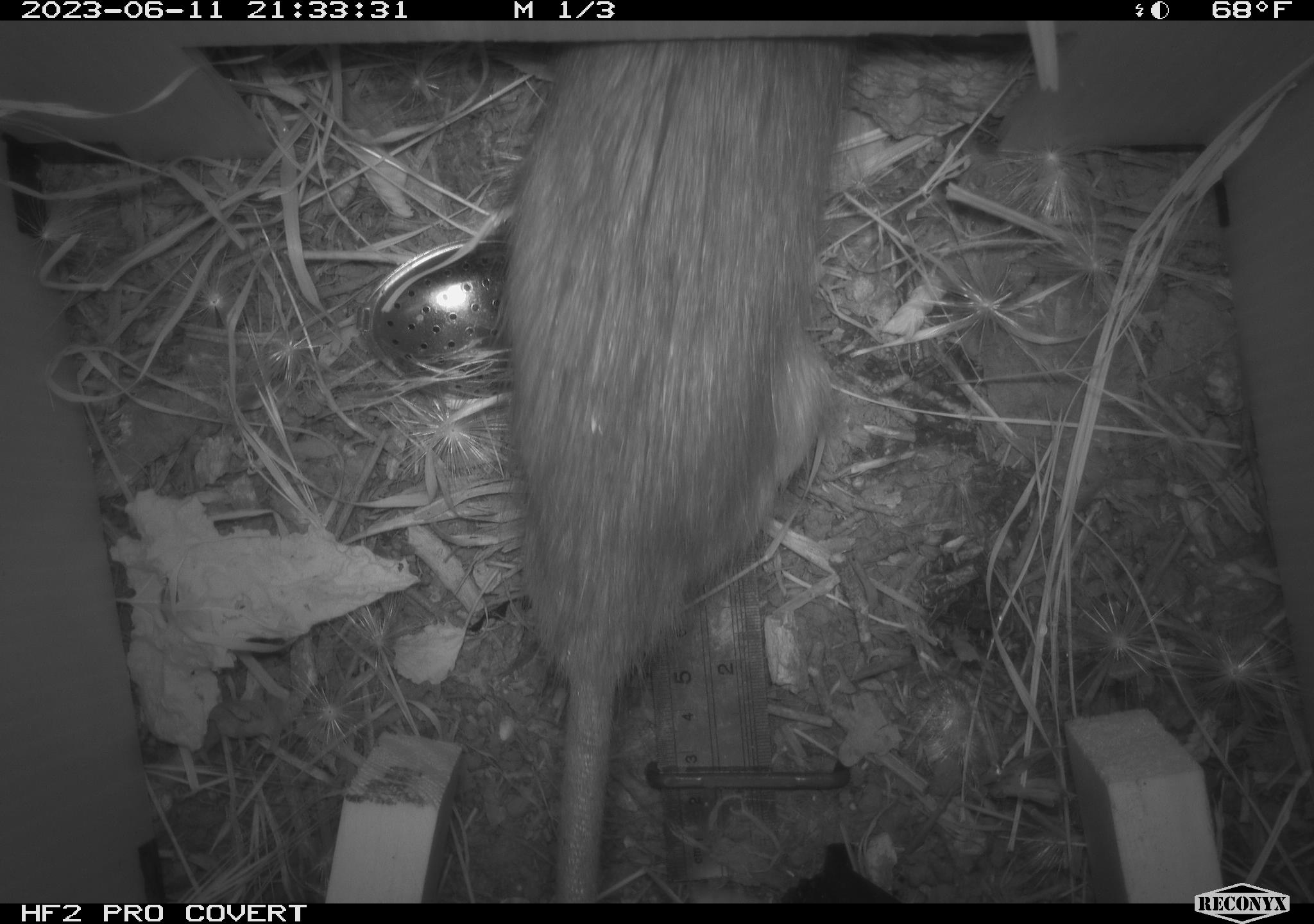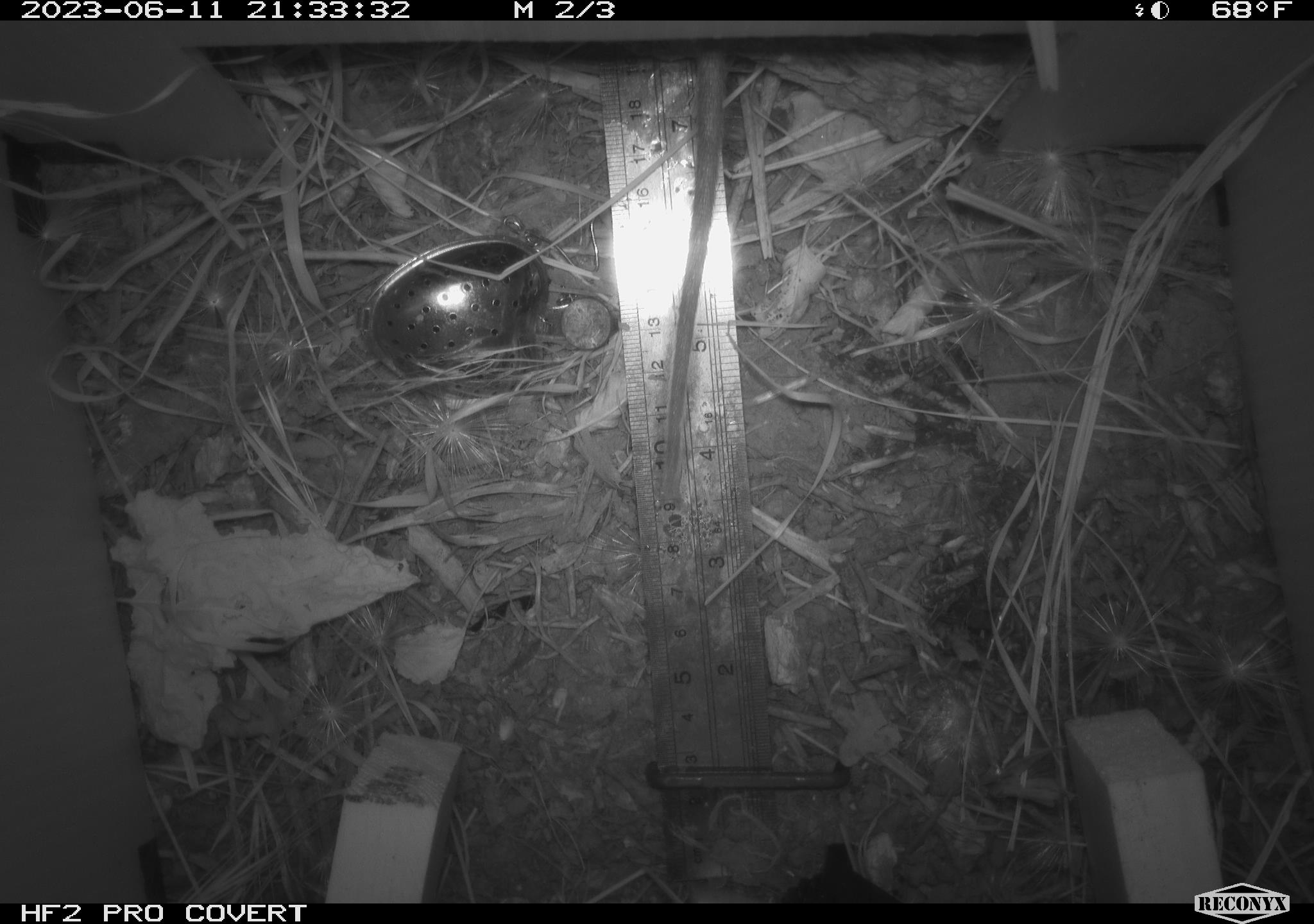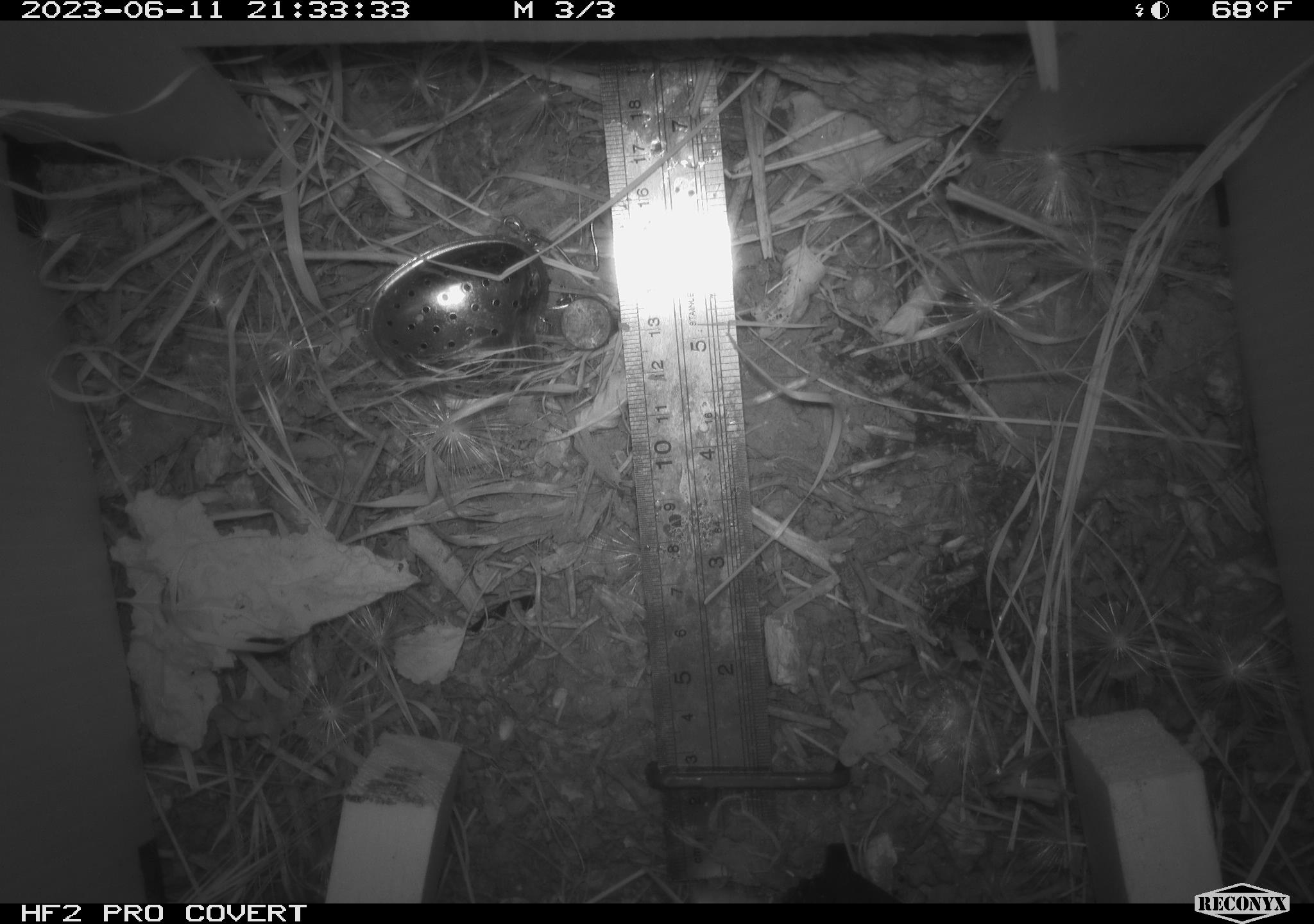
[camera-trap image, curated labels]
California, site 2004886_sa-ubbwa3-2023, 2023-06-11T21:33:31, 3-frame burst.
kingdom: Animalia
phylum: Chordata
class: Mammalia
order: Rodentia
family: Muridae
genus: Rattus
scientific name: Rattus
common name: rat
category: rattus species